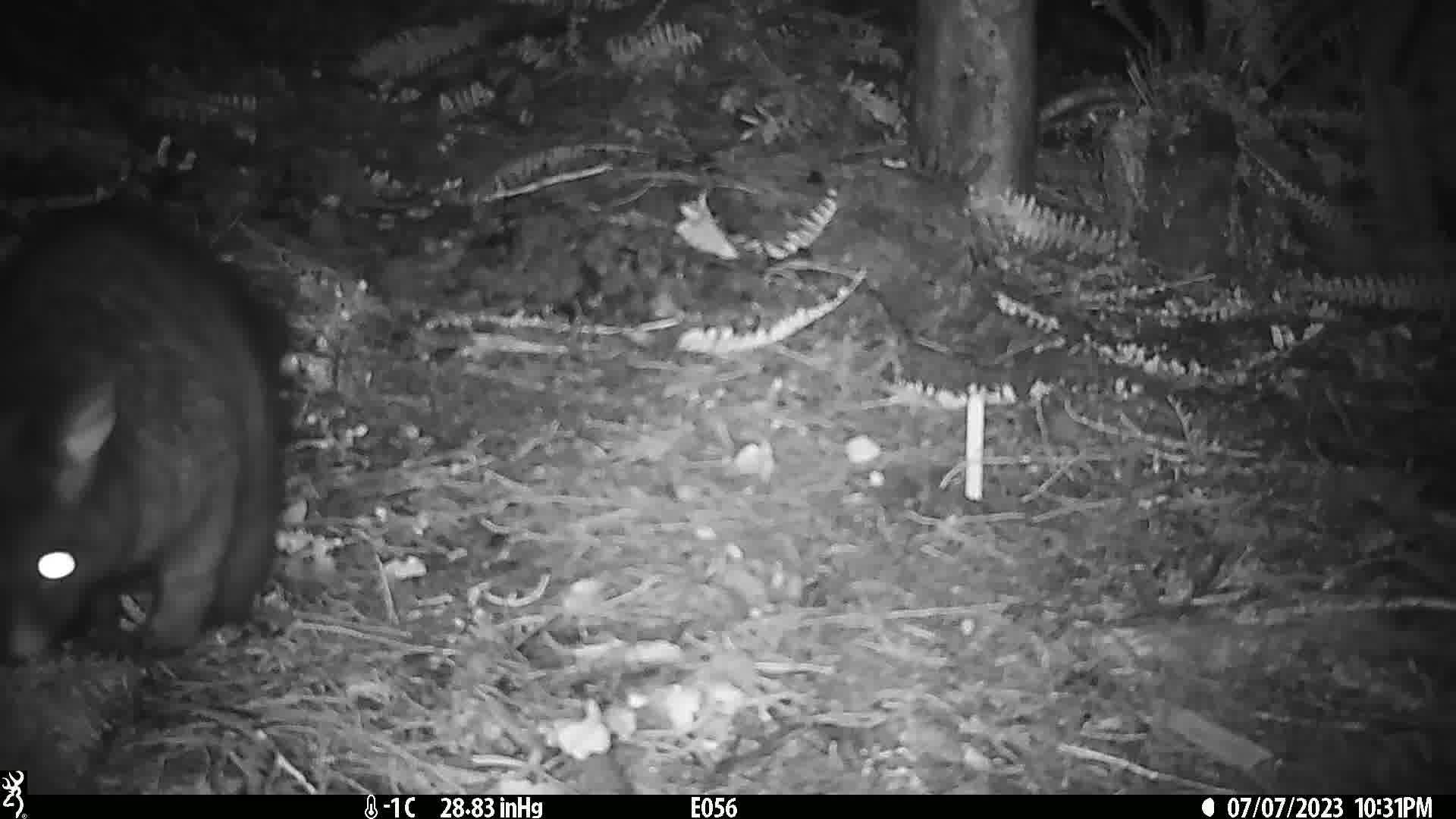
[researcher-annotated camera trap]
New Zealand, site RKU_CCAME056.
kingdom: Animalia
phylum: Chordata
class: Mammalia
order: Diprotodontia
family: Phalangeridae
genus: Trichosurus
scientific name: Trichosurus vulpecula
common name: common brushtail possum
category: possum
Possum (common brushtail possum) (Trichosurus vulpecula).